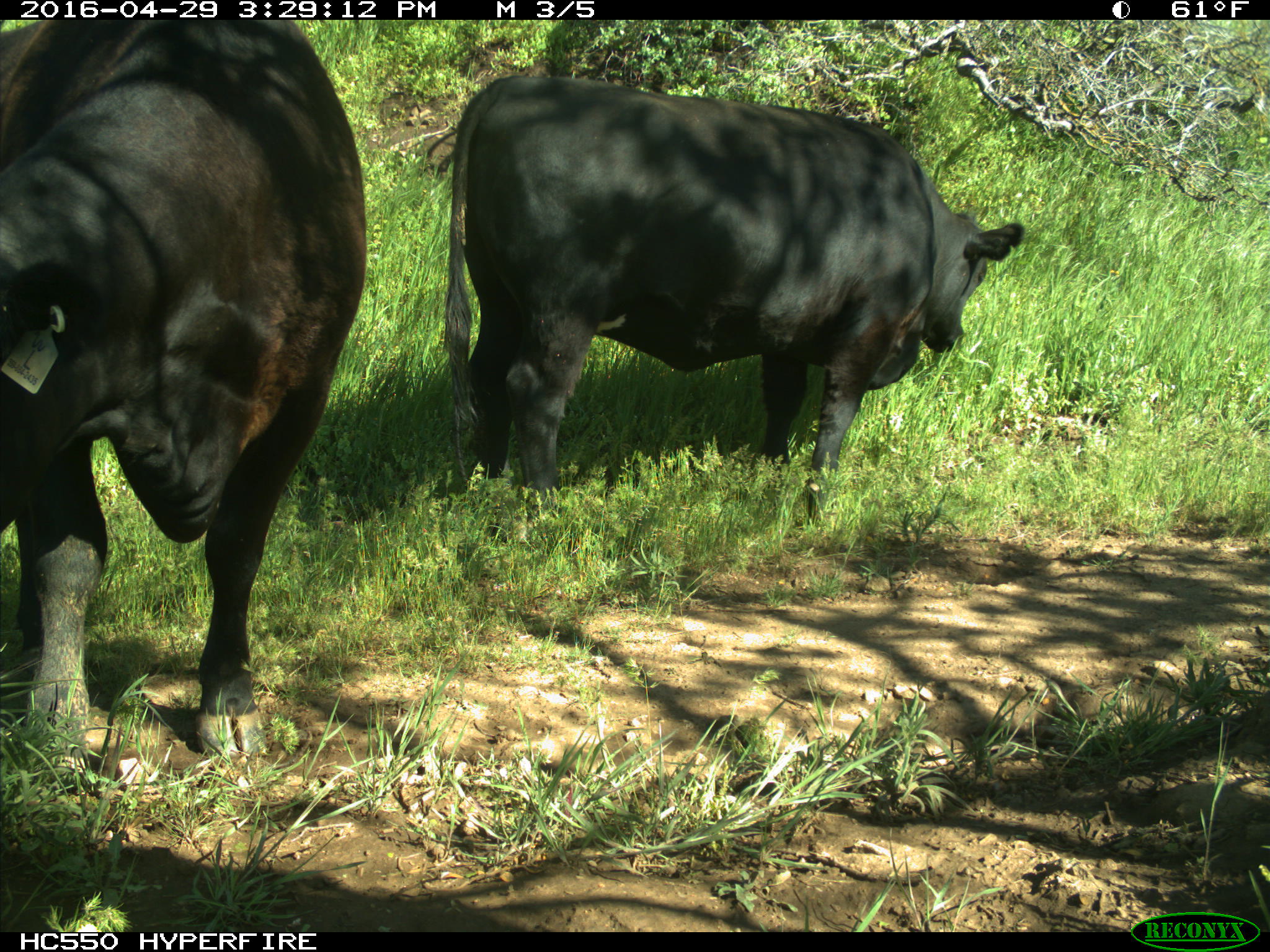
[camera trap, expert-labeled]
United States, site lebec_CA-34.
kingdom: Animalia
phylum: Chordata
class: Mammalia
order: Artiodactyla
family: Bovidae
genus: Bos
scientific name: Bos taurus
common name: domestic cow